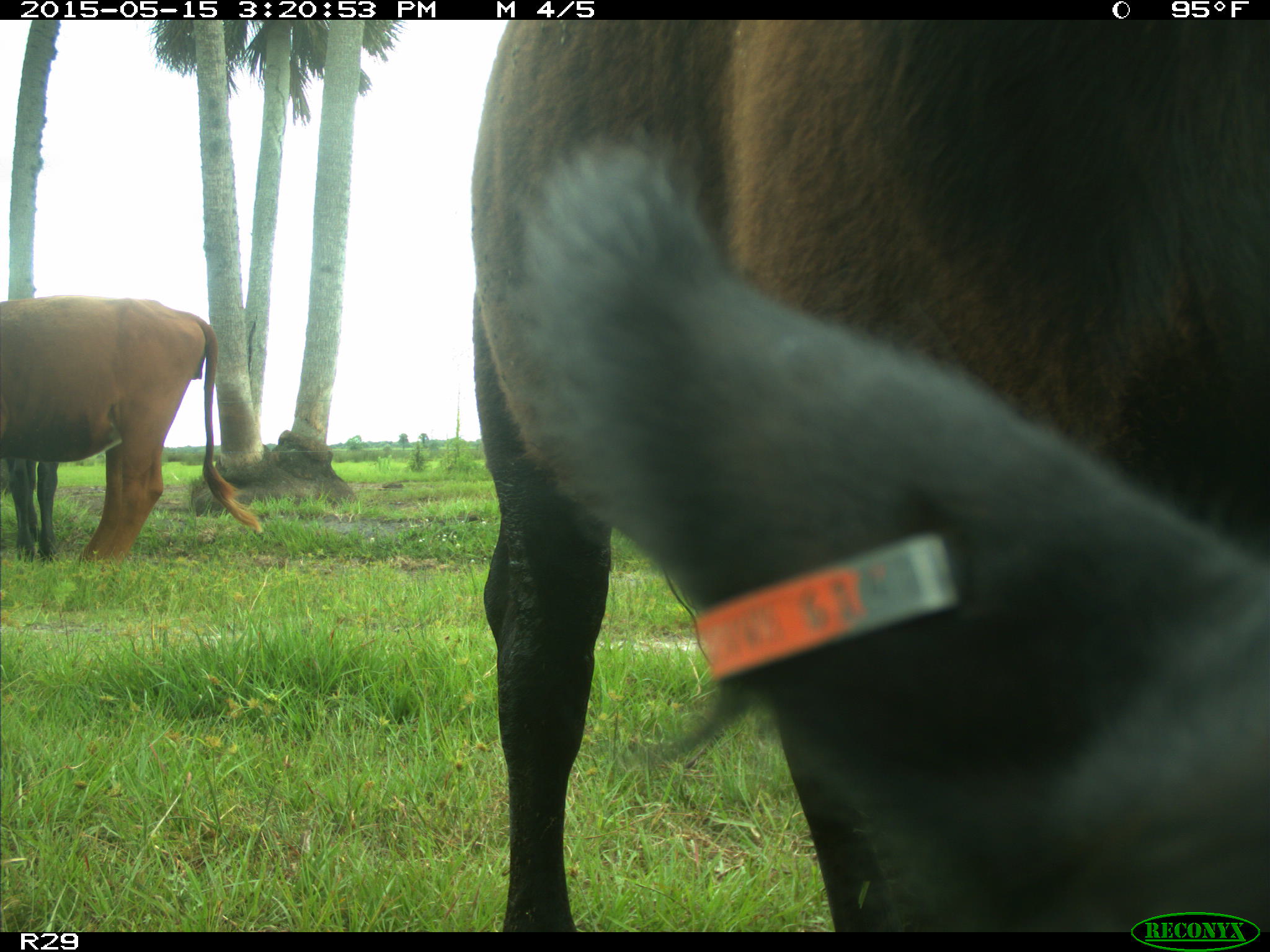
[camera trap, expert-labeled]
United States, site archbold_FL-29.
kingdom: Animalia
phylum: Chordata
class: Mammalia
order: Artiodactyla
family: Bovidae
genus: Bos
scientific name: Bos taurus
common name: domestic cow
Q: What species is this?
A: Bos taurus (domestic cow).